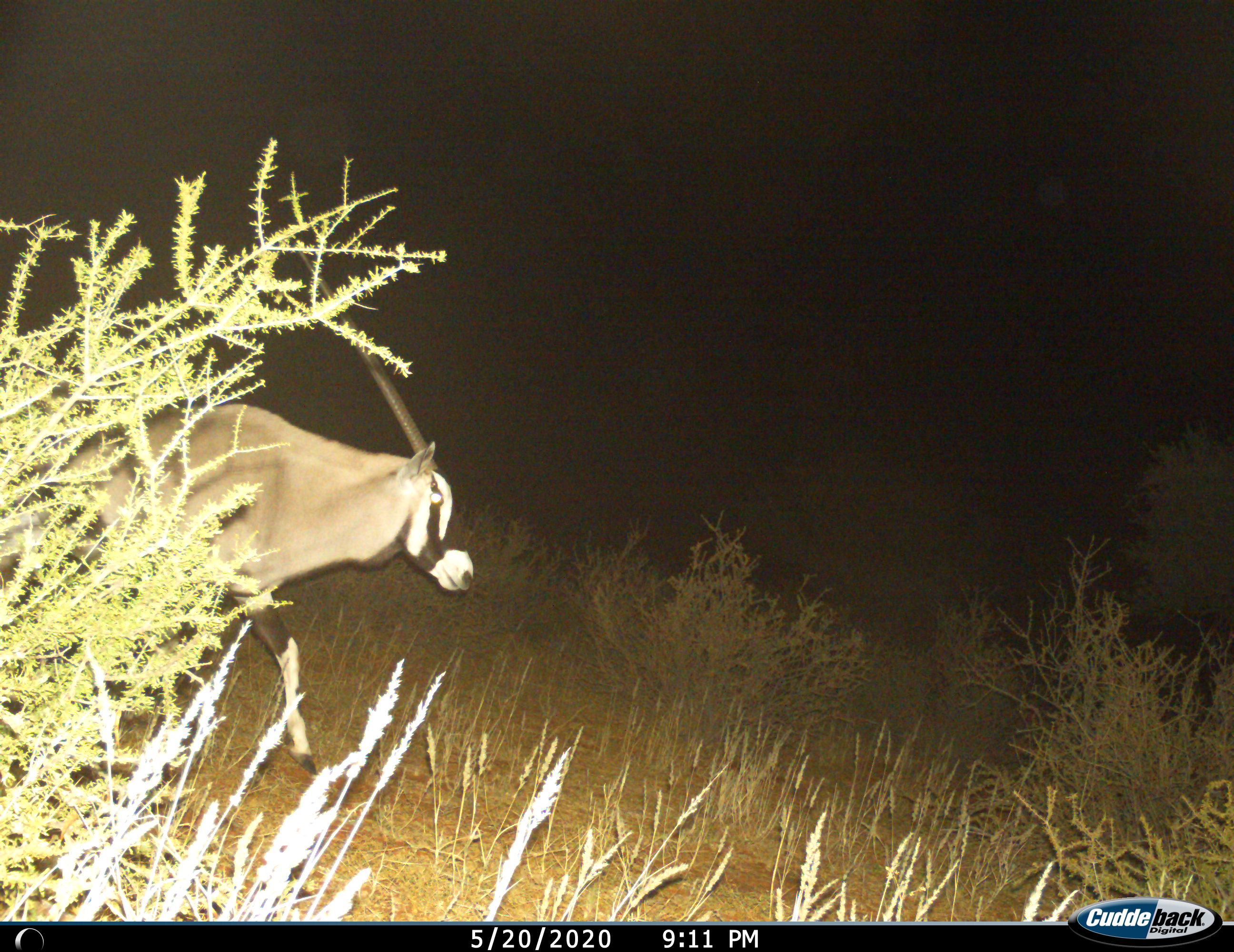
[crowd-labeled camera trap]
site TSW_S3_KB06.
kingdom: Animalia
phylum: Chordata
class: Mammalia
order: Artiodactyla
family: Bovidae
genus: Oryx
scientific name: Oryx gazella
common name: gemsbok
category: oryx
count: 1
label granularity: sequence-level